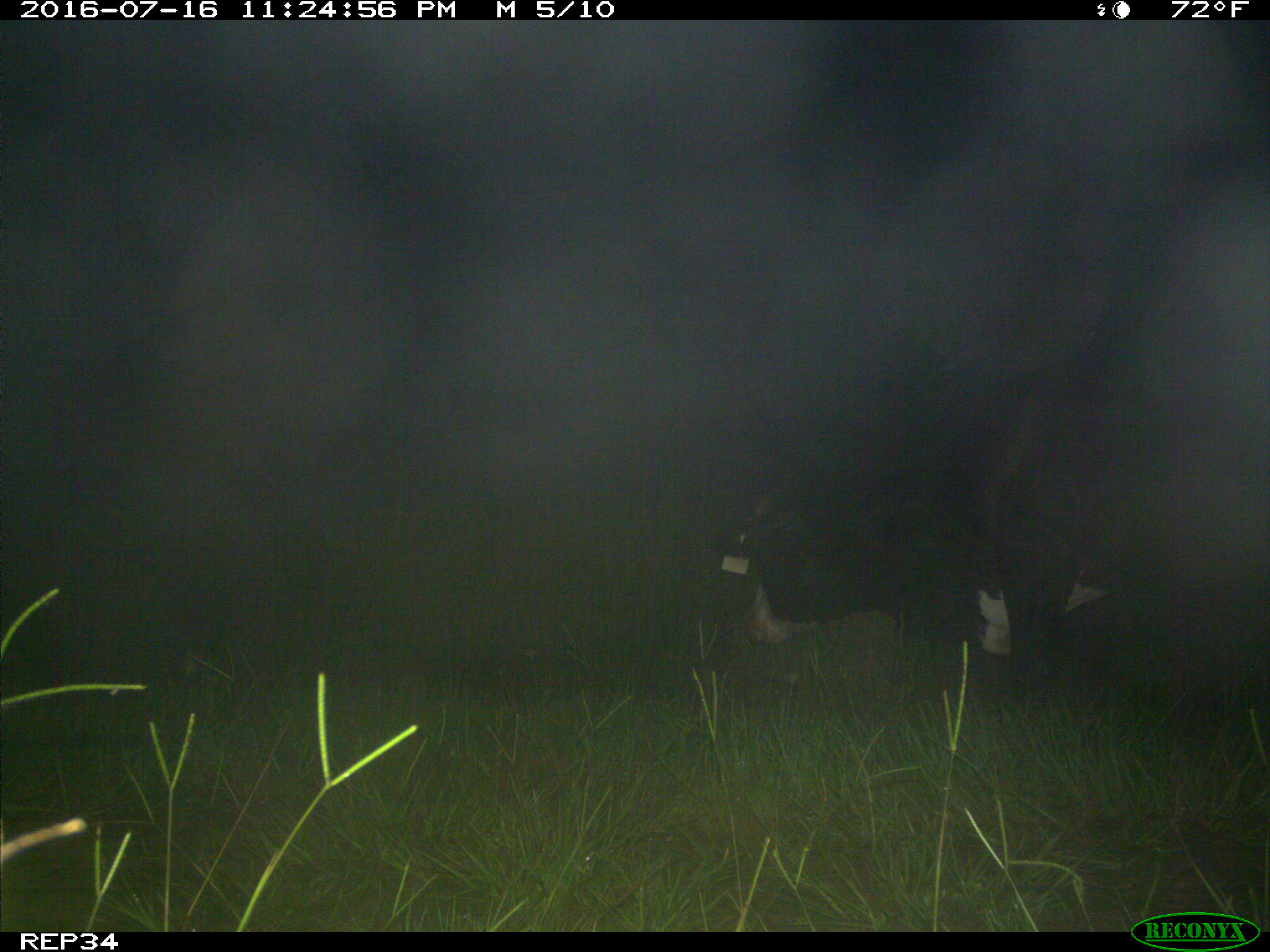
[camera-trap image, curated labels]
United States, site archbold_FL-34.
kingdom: Animalia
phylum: Chordata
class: Mammalia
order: Artiodactyla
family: Bovidae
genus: Bos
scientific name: Bos taurus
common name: domestic cow